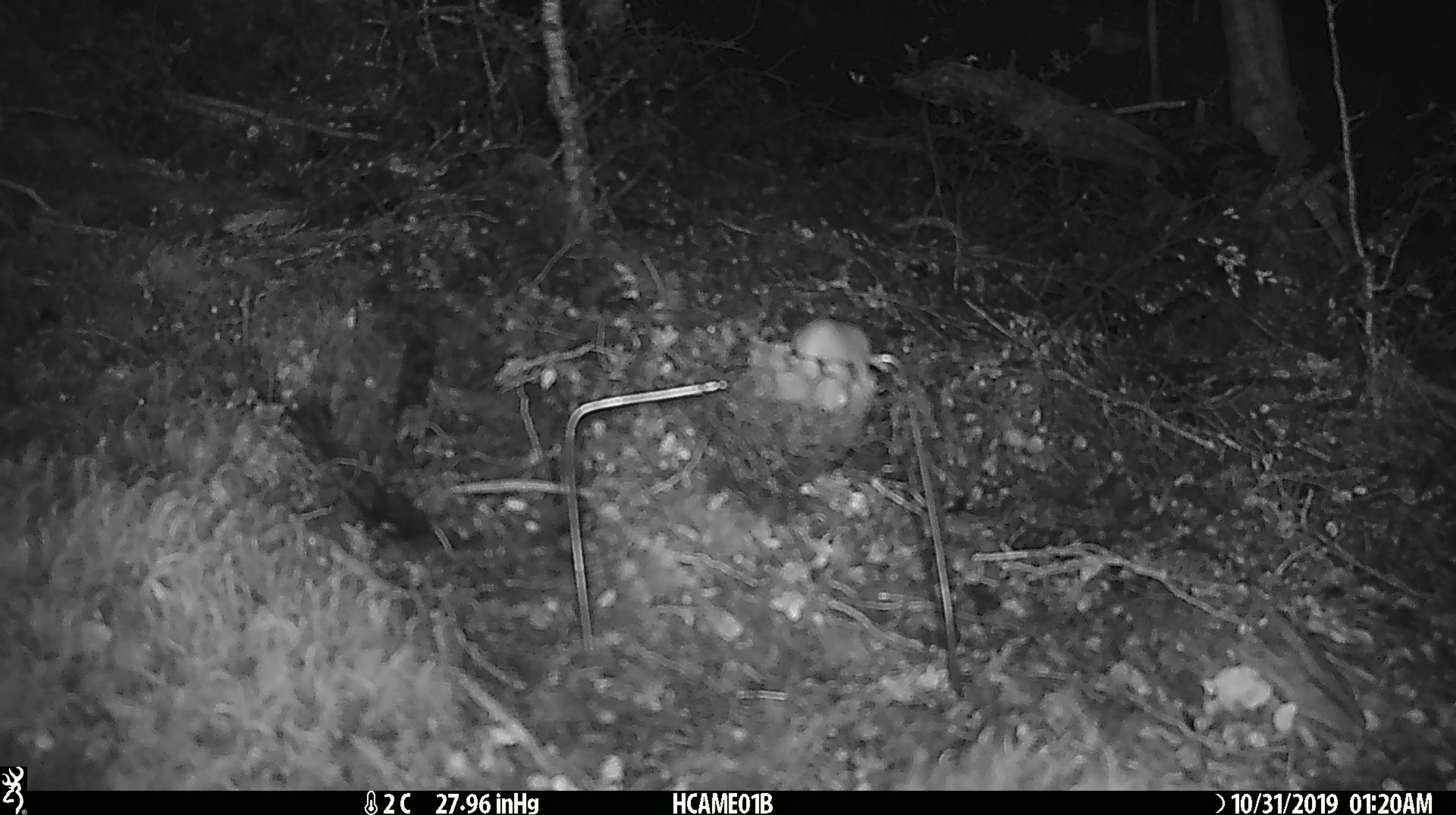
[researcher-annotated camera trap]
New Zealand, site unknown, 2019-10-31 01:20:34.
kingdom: Animalia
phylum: Chordata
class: Mammalia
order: Rodentia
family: Muridae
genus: Mus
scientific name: Mus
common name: mouse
Mouse (Mus).